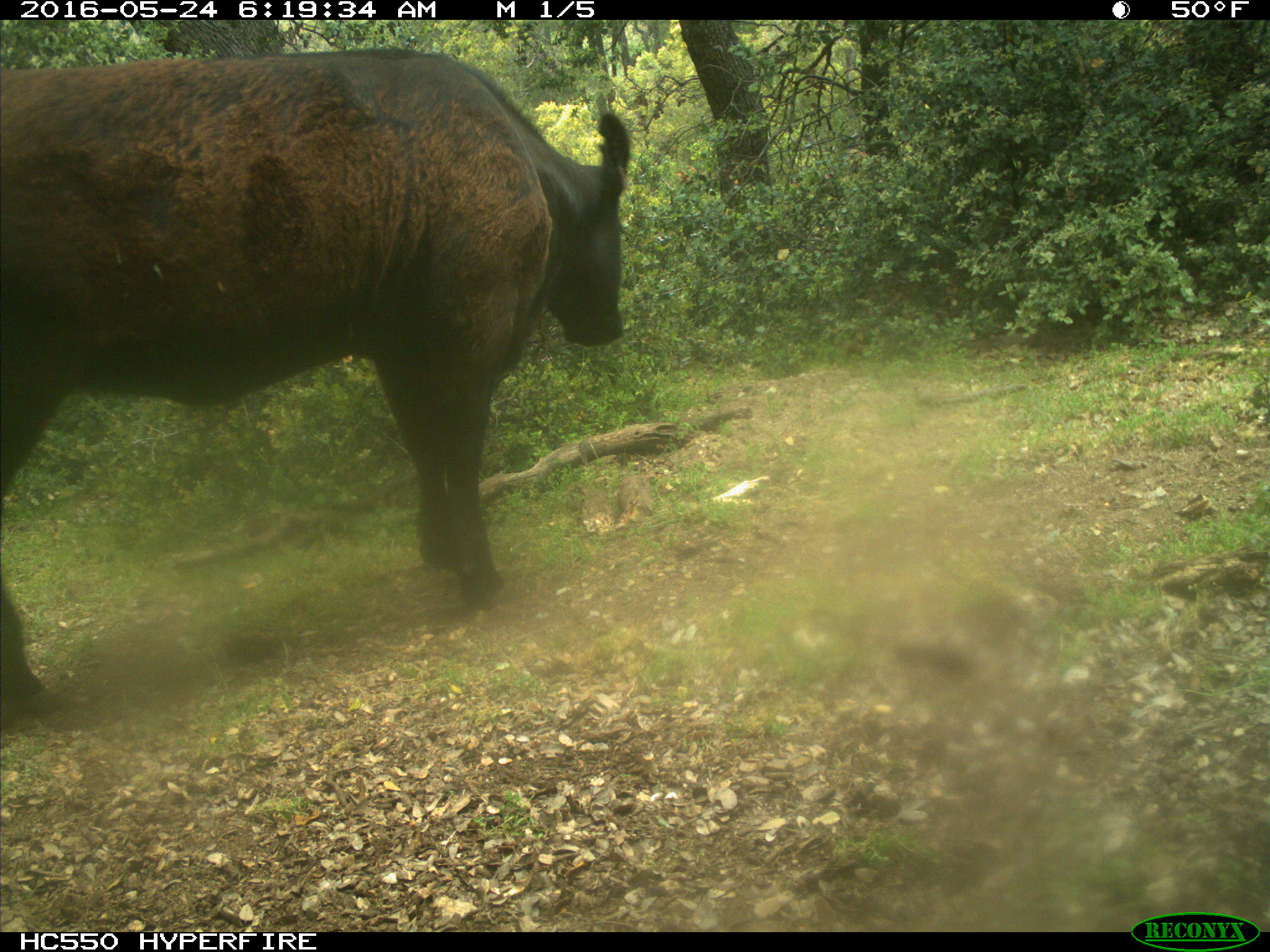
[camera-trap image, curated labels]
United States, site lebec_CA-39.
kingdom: Animalia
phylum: Chordata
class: Mammalia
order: Artiodactyla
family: Bovidae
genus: Bos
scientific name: Bos taurus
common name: domestic cow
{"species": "Bos taurus (domestic cow)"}